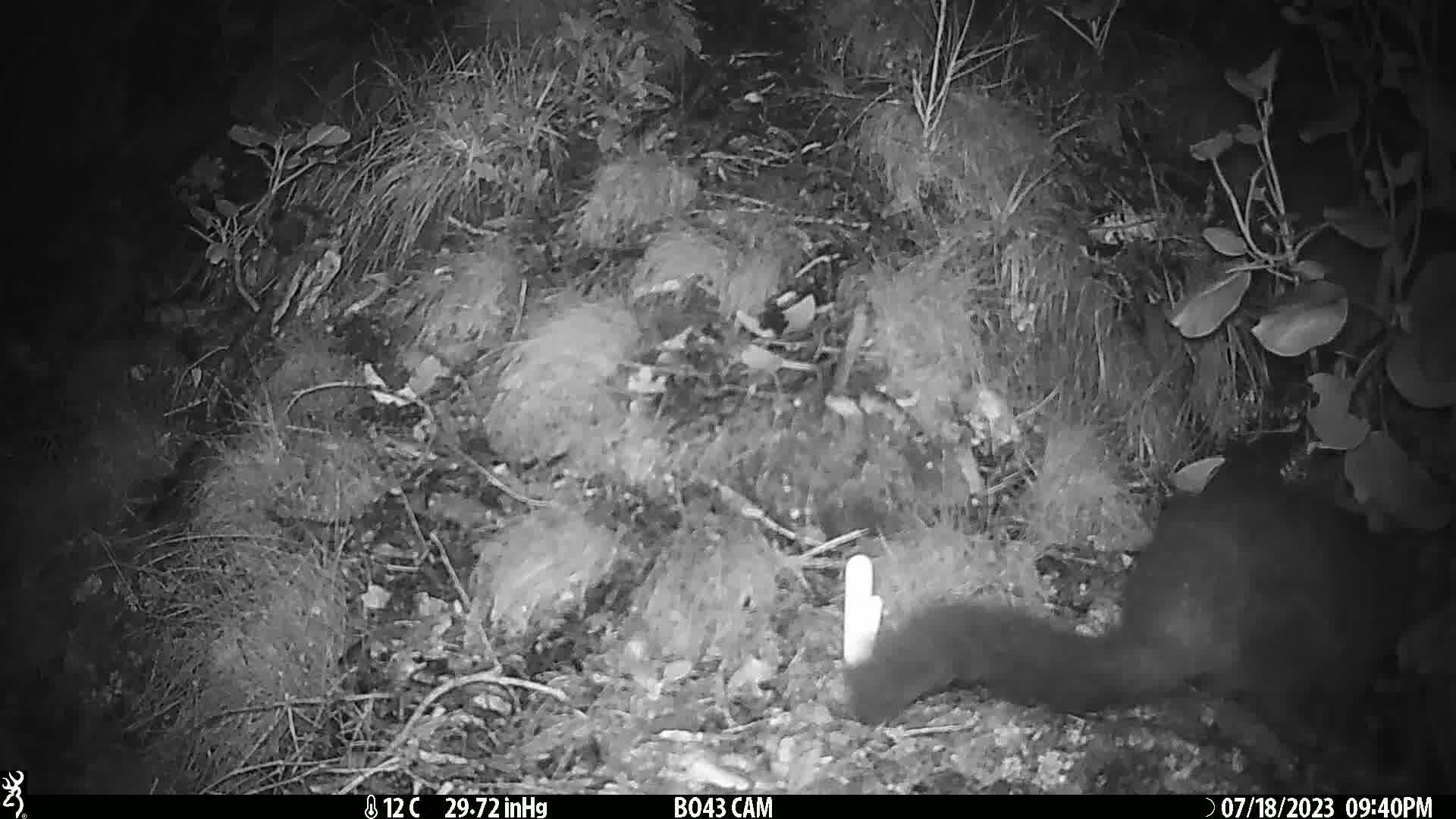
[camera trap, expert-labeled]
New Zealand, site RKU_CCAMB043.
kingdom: Animalia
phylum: Chordata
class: Mammalia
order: Diprotodontia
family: Phalangeridae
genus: Trichosurus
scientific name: Trichosurus vulpecula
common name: common brushtail possum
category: possum